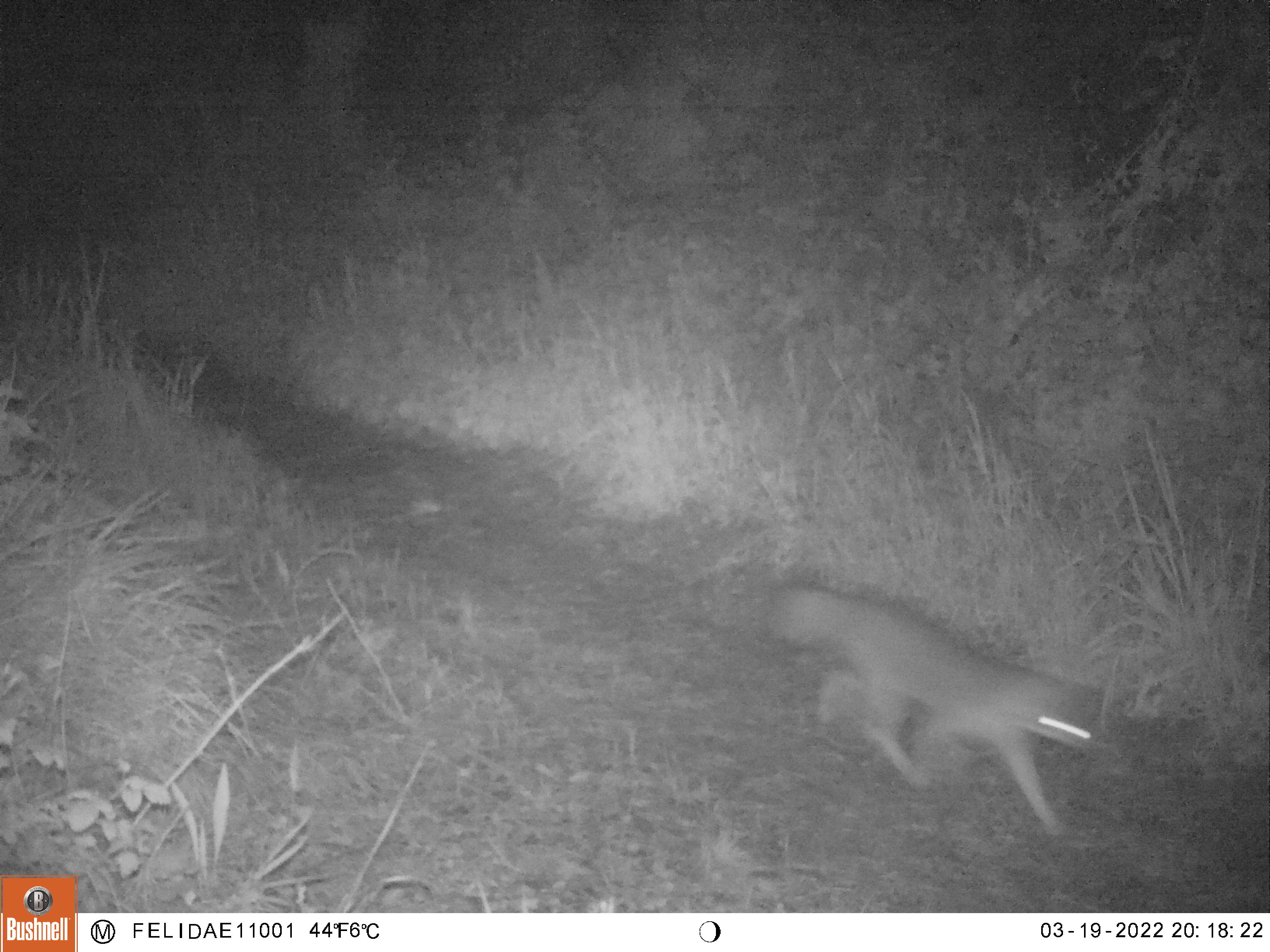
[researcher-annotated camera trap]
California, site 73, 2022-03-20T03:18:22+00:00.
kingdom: Animalia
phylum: Chordata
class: Mammalia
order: Carnivora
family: Canidae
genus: Urocyon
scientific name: Urocyon cinereoargenteus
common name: gray fox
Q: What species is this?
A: Gray fox (Urocyon cinereoargenteus).